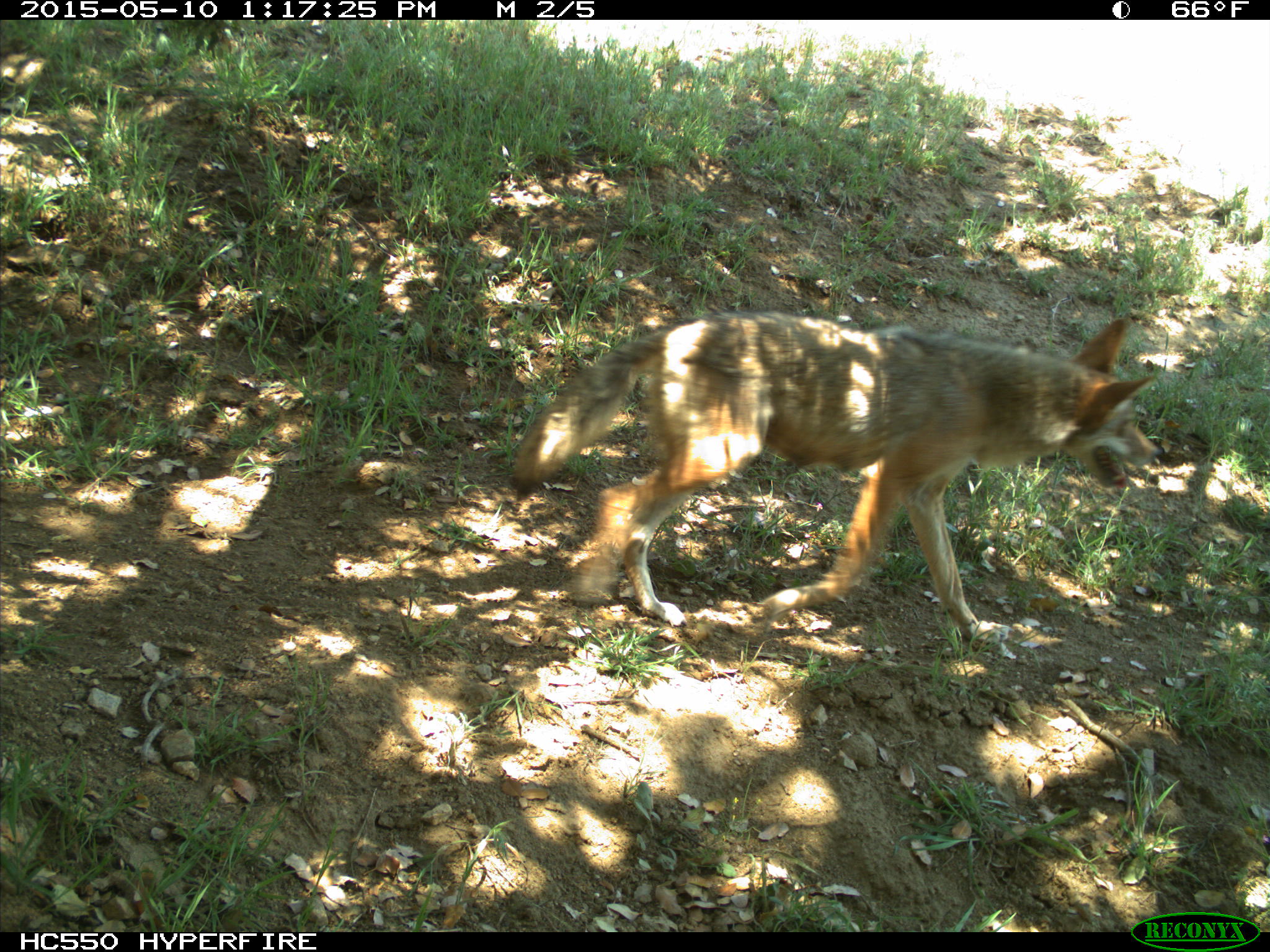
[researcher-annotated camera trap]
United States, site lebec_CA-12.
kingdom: Animalia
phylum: Chordata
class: Mammalia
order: Carnivora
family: Canidae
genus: Canis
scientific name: Canis latrans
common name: coyote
Canis latrans (coyote).